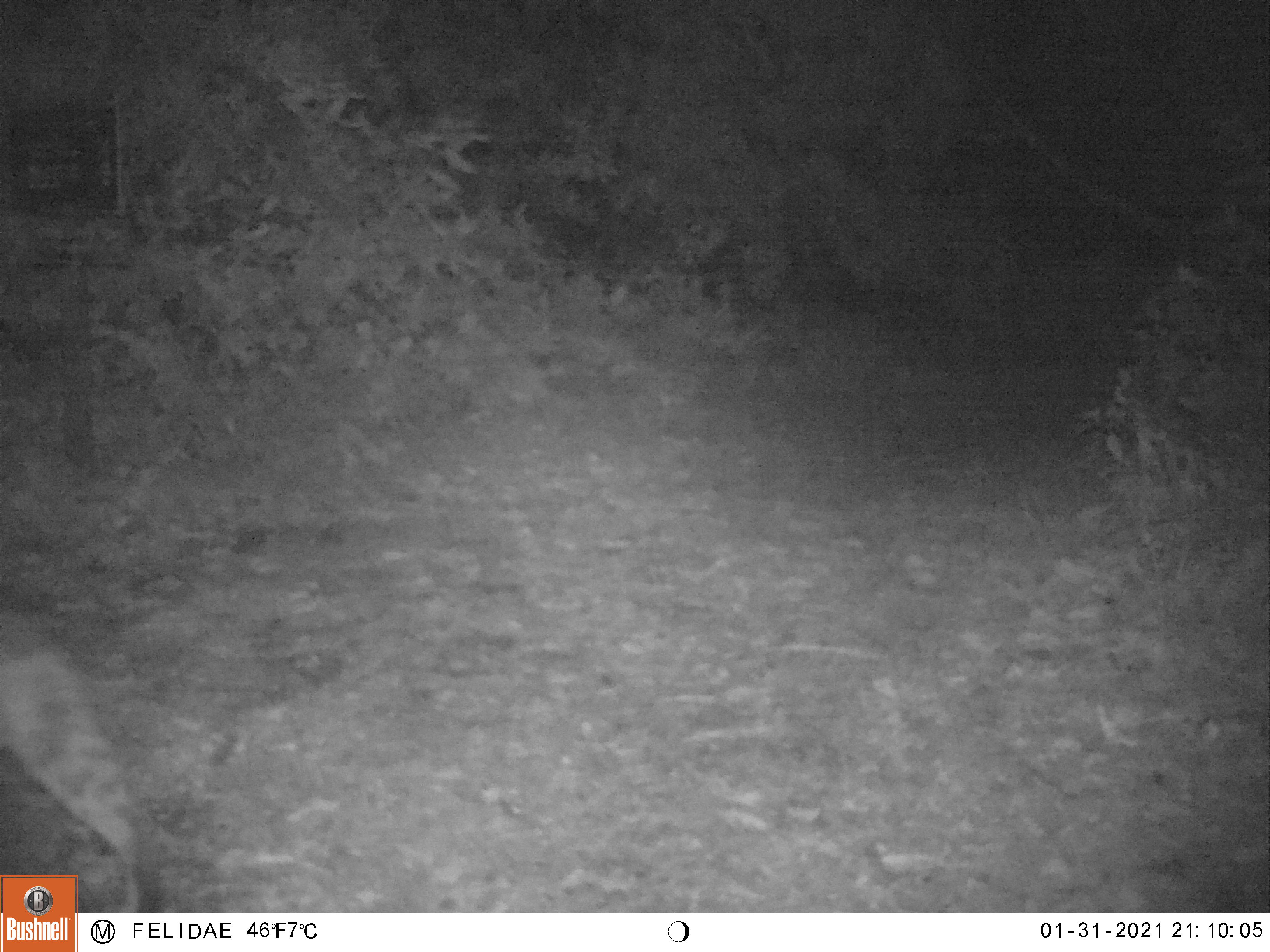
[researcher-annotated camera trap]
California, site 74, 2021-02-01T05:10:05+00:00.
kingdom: Animalia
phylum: Chordata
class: Mammalia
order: Carnivora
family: Felidae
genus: Lynx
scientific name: Lynx rufus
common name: bobcat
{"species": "bobcat (Lynx rufus)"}